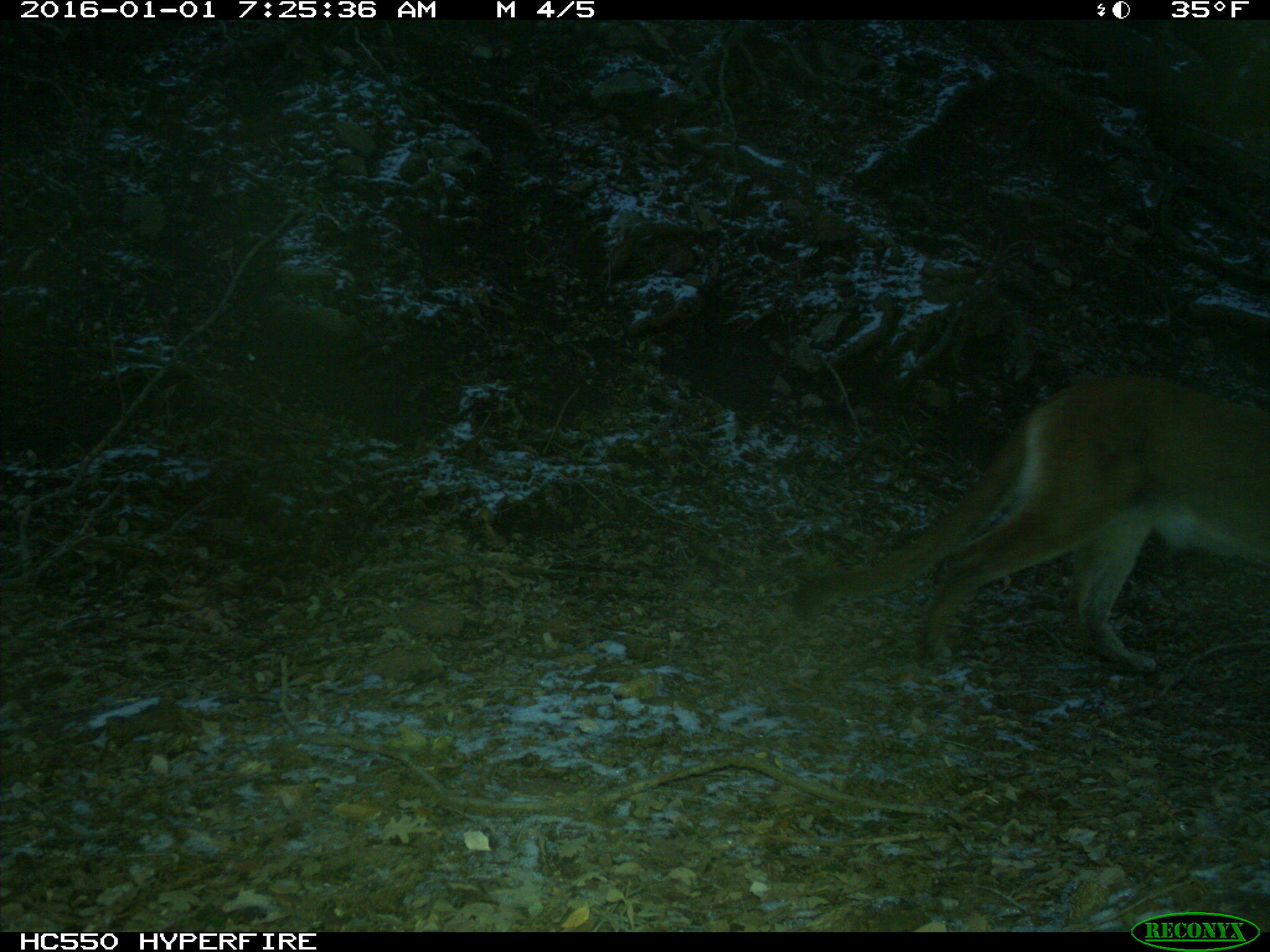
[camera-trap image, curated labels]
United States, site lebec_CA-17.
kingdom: Animalia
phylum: Chordata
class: Mammalia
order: Carnivora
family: Felidae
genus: Puma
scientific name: Puma concolor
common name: mountain lion